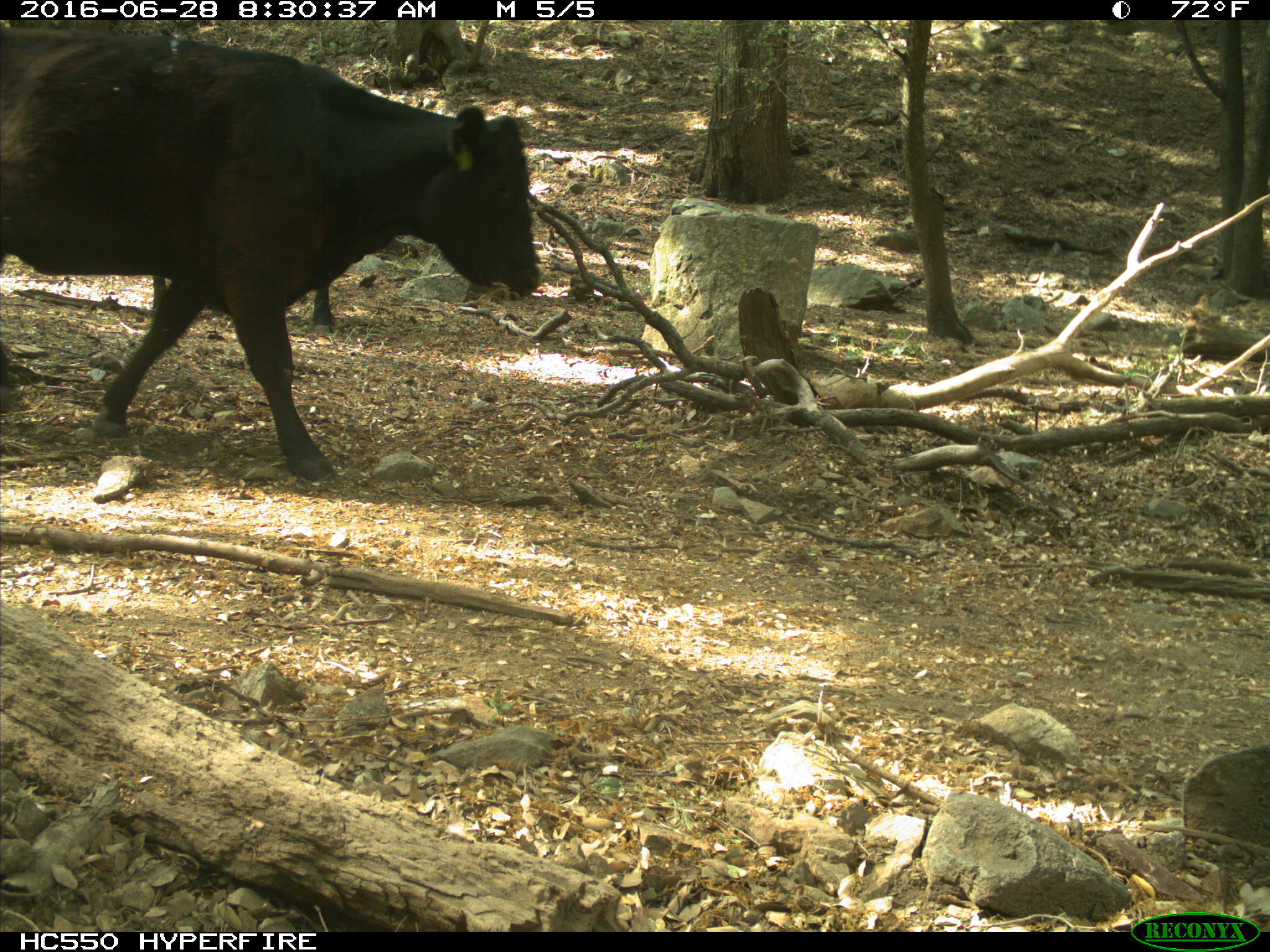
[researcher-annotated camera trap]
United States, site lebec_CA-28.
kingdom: Animalia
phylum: Chordata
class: Mammalia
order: Artiodactyla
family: Bovidae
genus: Bos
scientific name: Bos taurus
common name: domestic cow